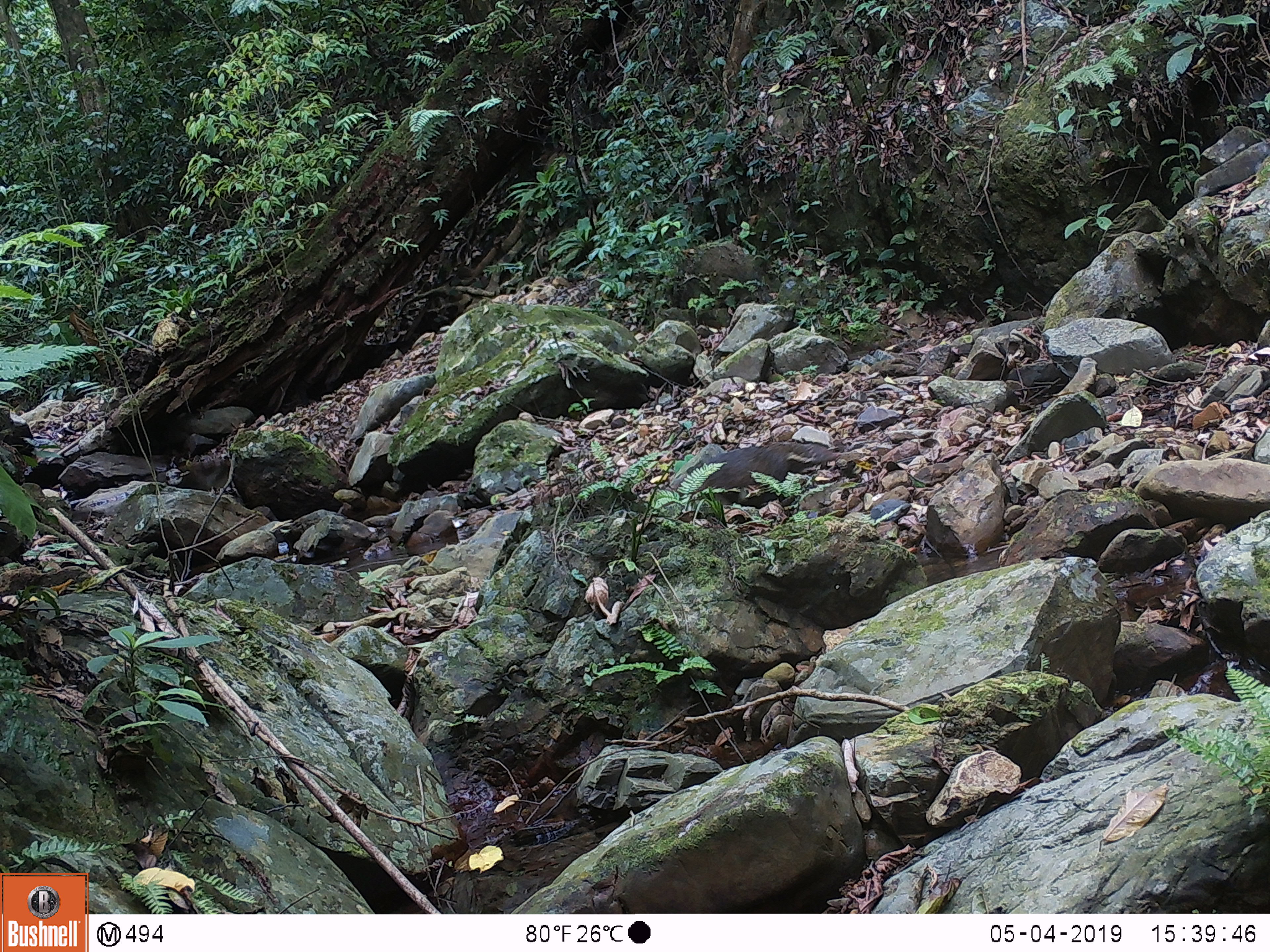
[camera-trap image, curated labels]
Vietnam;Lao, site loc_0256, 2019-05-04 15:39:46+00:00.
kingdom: Animalia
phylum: Chordata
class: Mammalia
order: Carnivora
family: Herpestidae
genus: Urva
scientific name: Urva urva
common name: crab-eating mongoose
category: crab eating mongoose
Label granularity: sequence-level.